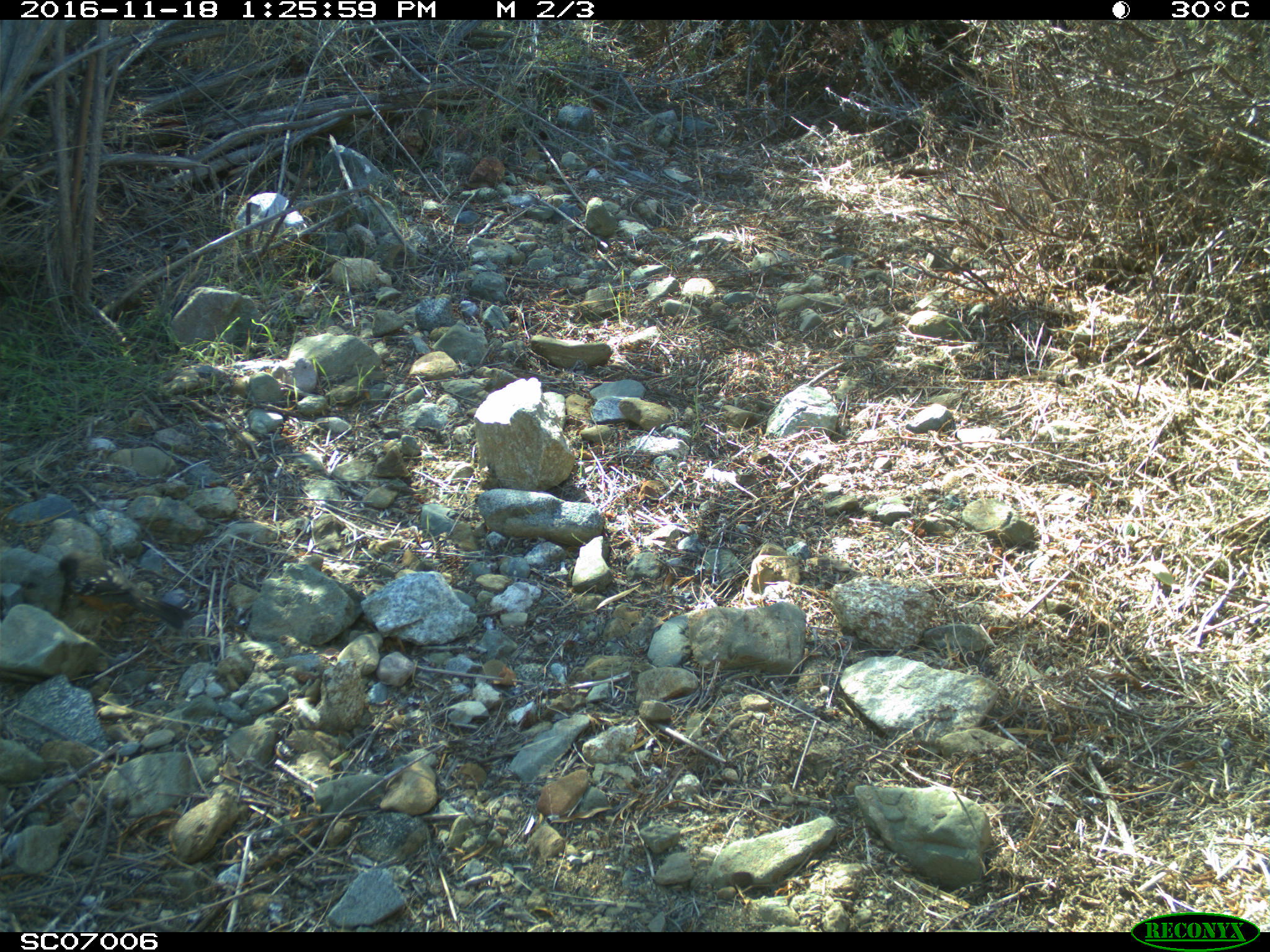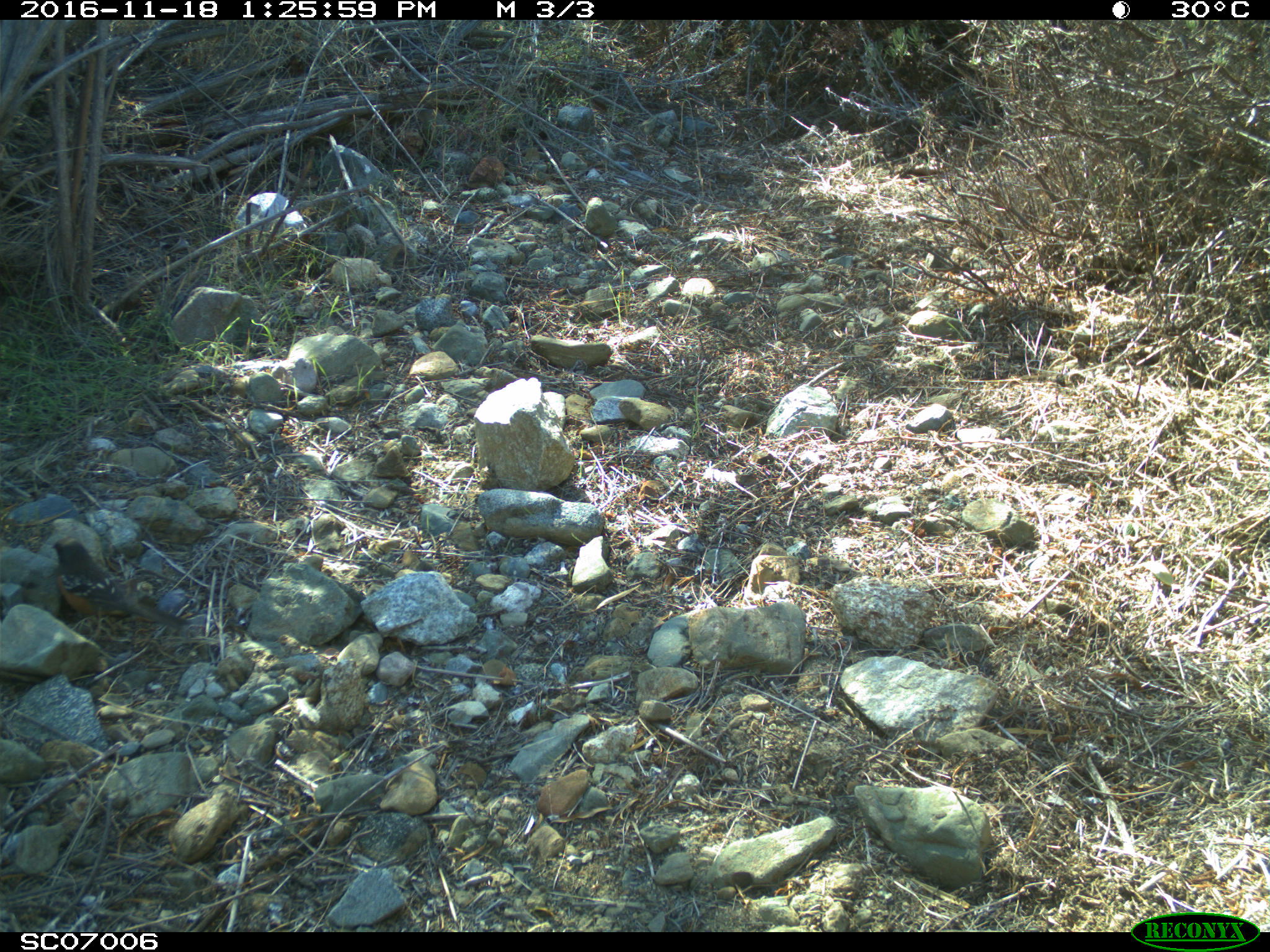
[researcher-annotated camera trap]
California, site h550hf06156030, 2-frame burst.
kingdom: Animalia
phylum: Chordata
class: Aves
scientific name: Aves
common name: bird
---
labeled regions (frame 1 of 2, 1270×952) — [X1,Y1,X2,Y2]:
bird: [58,553,192,640]